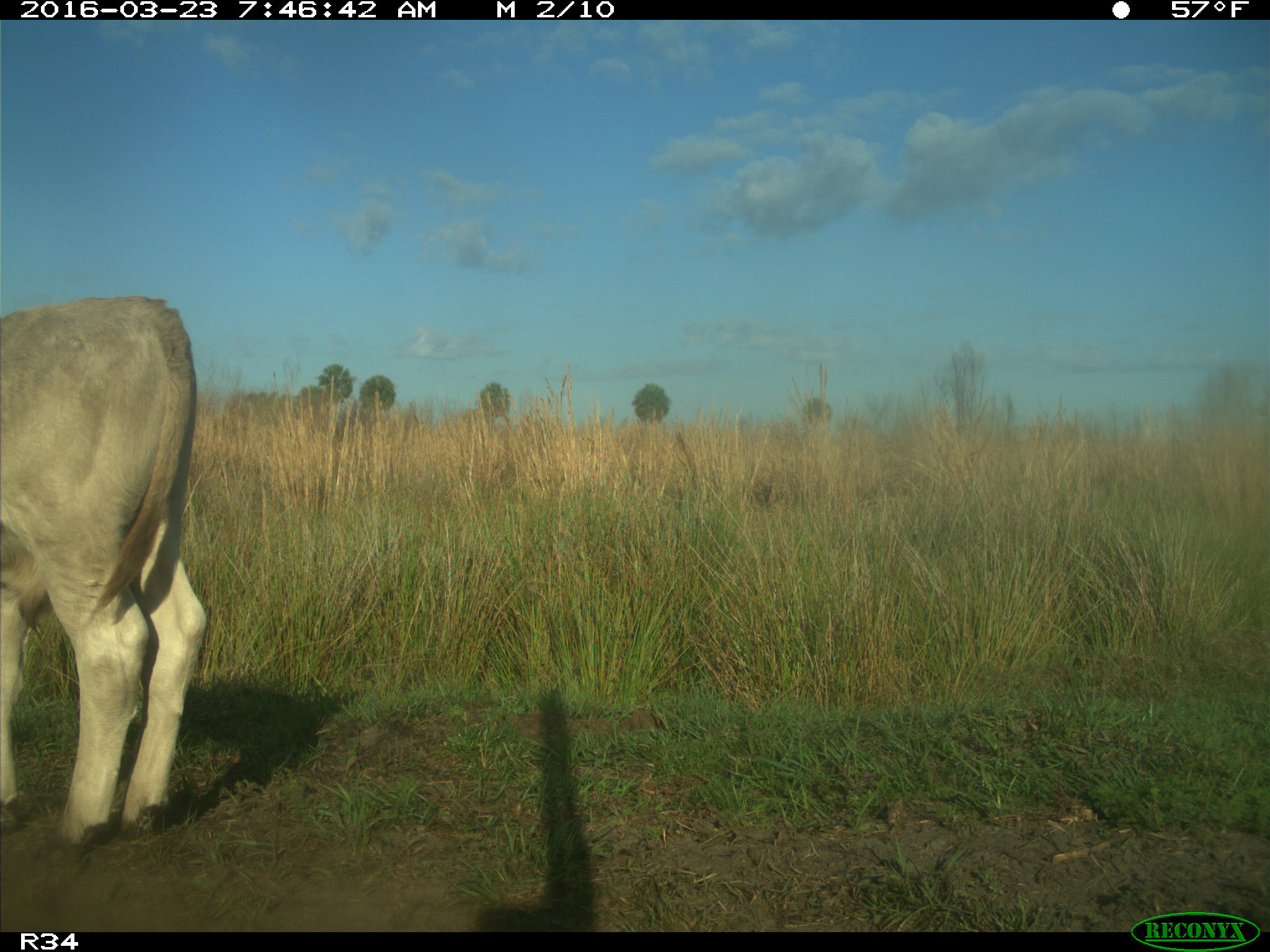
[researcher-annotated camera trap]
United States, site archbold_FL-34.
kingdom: Animalia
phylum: Chordata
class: Mammalia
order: Artiodactyla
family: Bovidae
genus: Bos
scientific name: Bos taurus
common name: domestic cow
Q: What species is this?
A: Bos taurus (domestic cow).